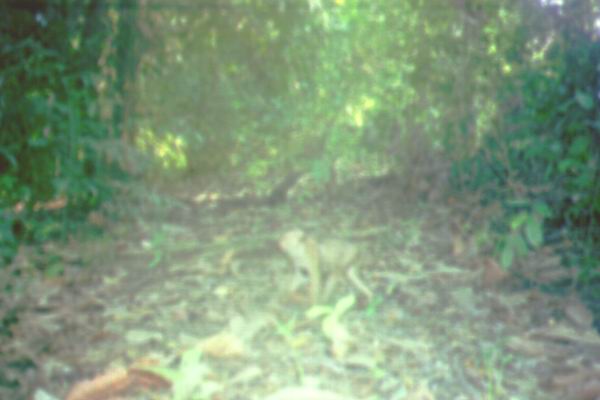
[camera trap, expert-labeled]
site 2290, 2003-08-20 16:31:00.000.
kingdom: Animalia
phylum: Chordata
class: Mammalia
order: Primates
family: Cercopithecidae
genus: Macaca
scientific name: Macaca nemestrina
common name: southern pig-tailed macaque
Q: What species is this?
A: Macaca nemestrina (southern pig-tailed macaque).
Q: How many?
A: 2.